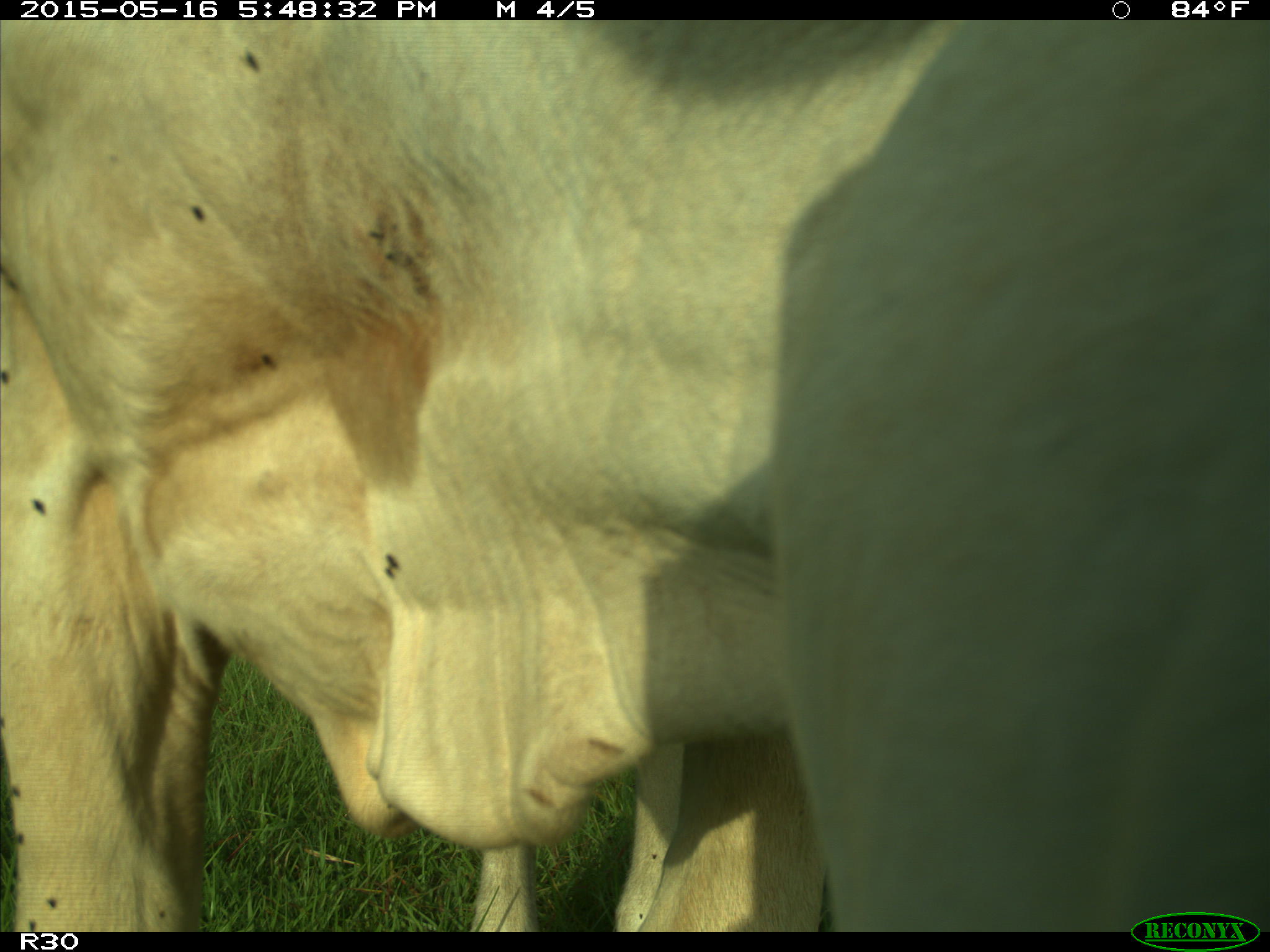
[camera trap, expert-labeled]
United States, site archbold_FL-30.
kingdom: Animalia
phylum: Chordata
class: Mammalia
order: Artiodactyla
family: Bovidae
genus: Bos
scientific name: Bos taurus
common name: domestic cow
Bos taurus (domestic cow).